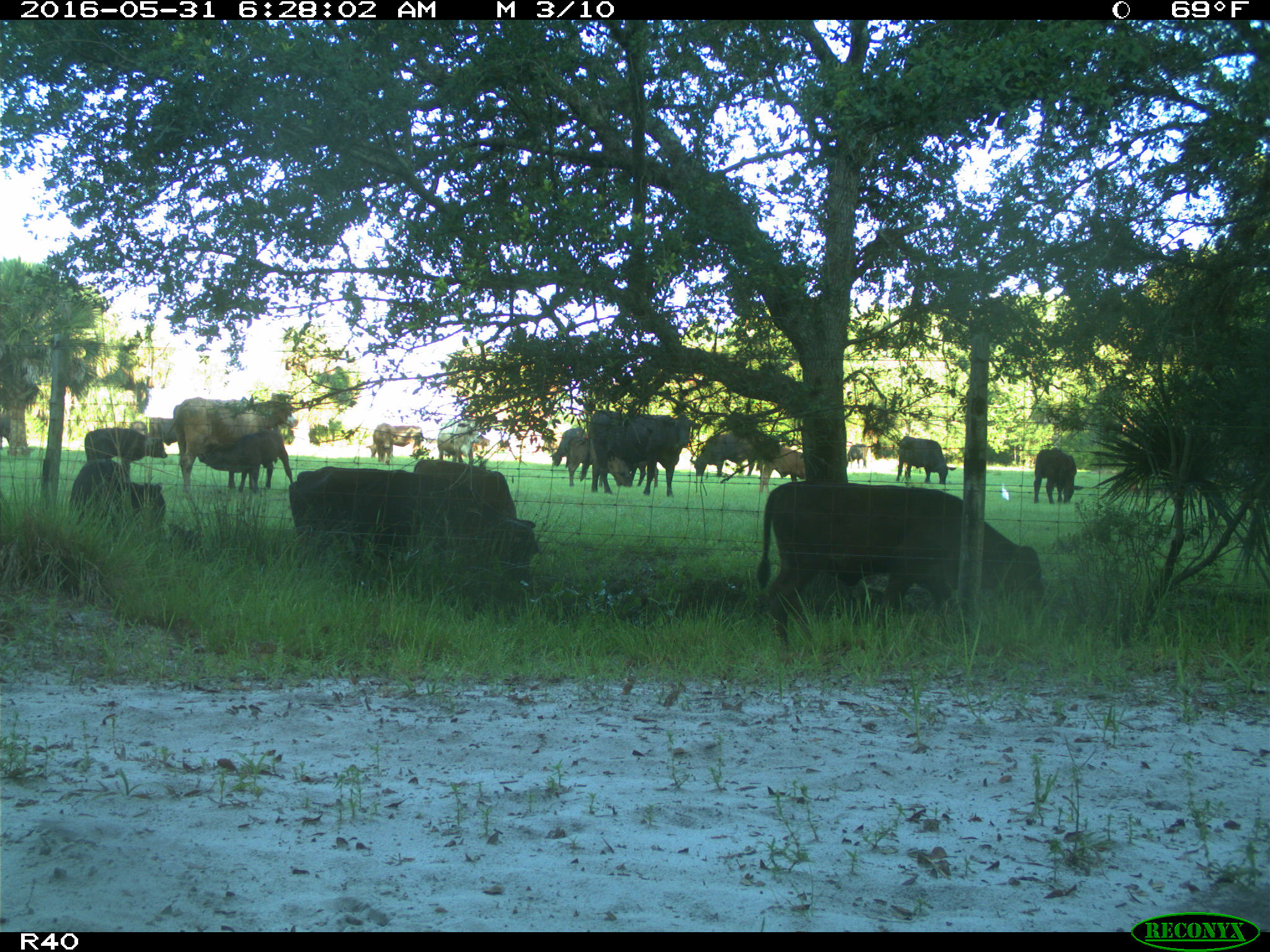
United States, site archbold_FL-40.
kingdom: Animalia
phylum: Chordata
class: Mammalia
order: Artiodactyla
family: Bovidae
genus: Bos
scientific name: Bos taurus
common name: domestic cow